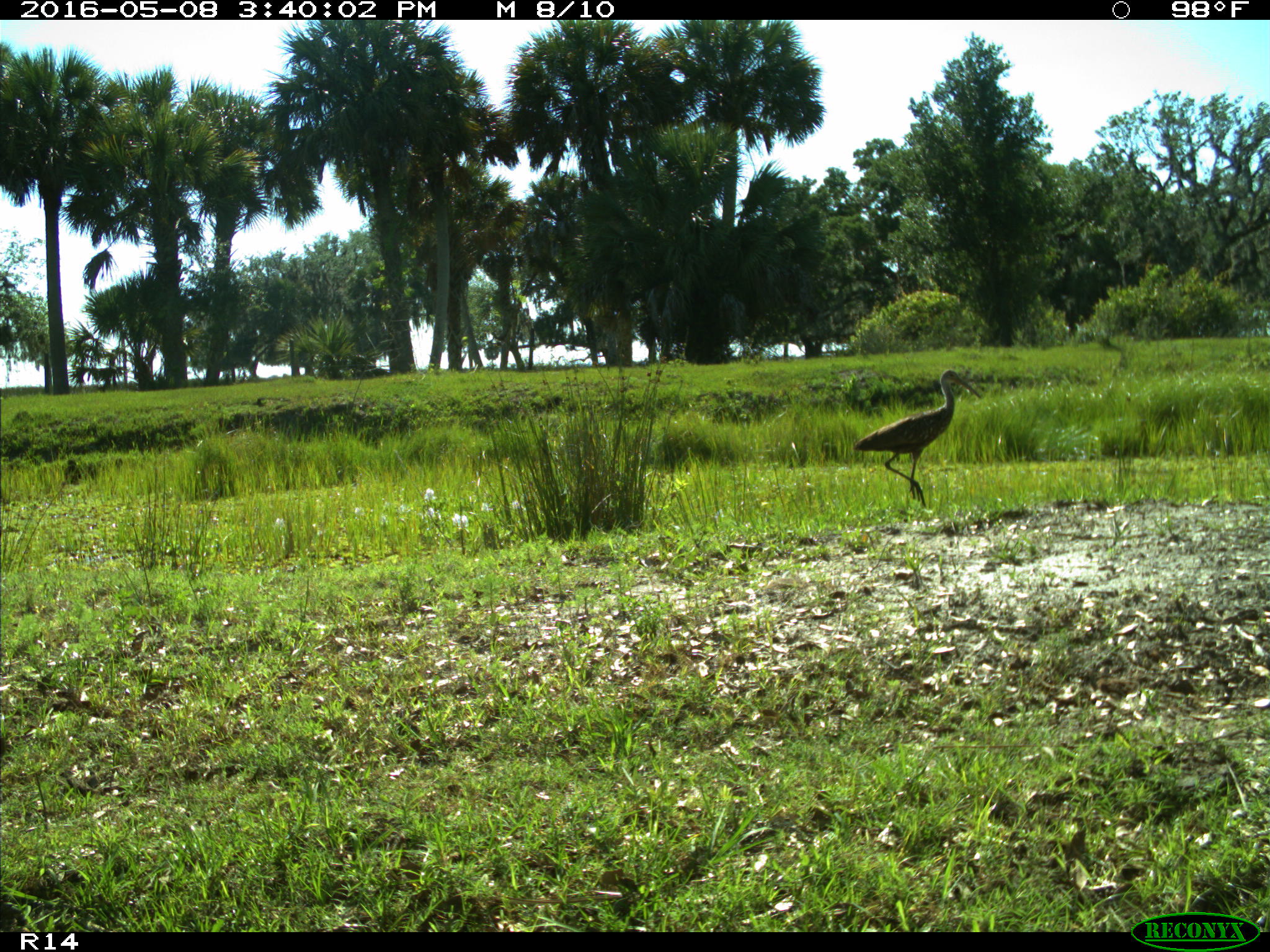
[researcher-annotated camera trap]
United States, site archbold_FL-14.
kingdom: Animalia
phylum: Chordata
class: Aves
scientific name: Aves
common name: birds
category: unidentified bird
Unidentified bird (birds) (Aves).